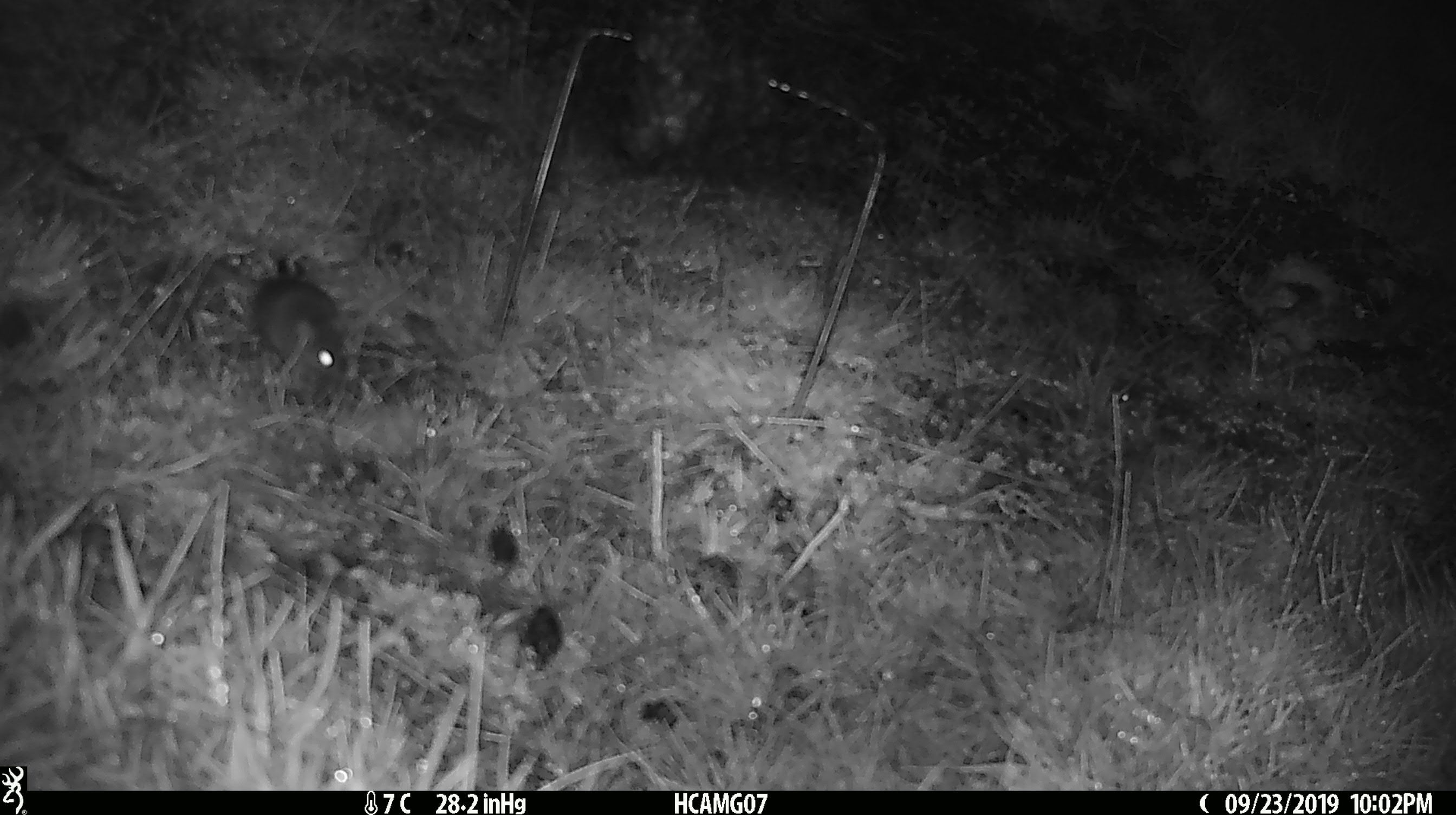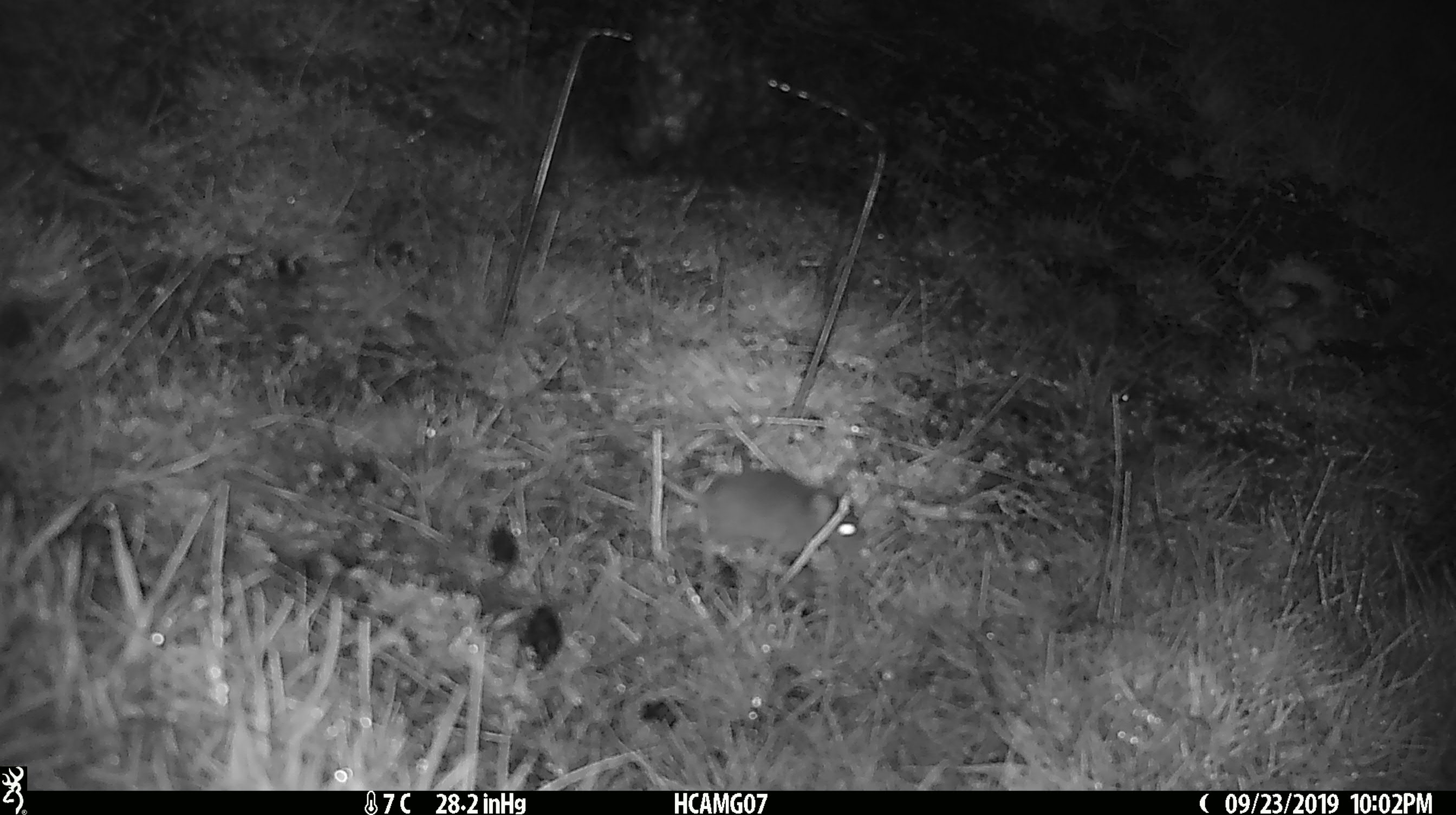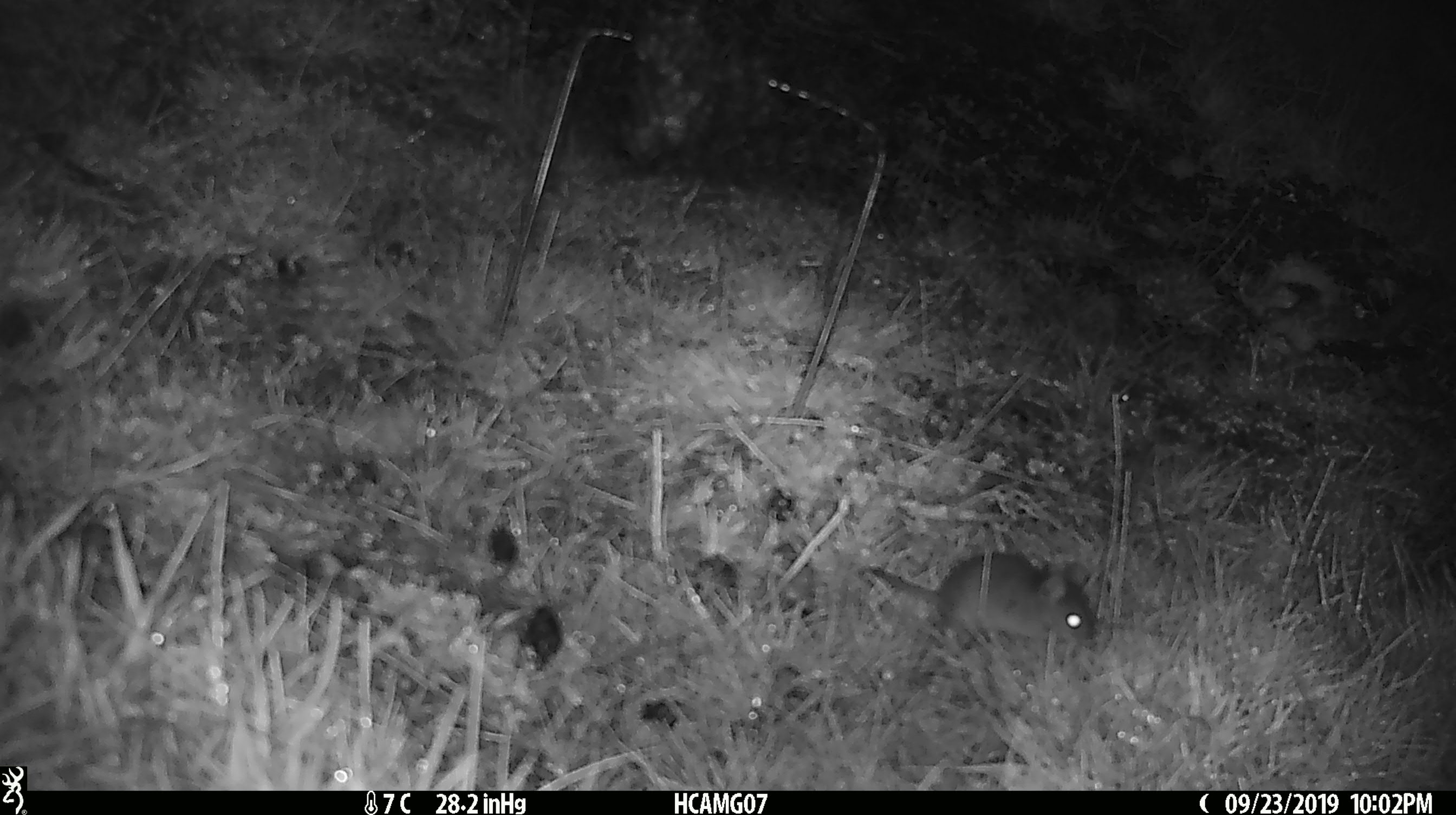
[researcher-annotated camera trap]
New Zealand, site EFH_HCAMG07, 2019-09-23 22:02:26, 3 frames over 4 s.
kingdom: Animalia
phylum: Chordata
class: Mammalia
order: Rodentia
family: Muridae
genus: Mus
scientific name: Mus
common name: mouse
Mouse (Mus).